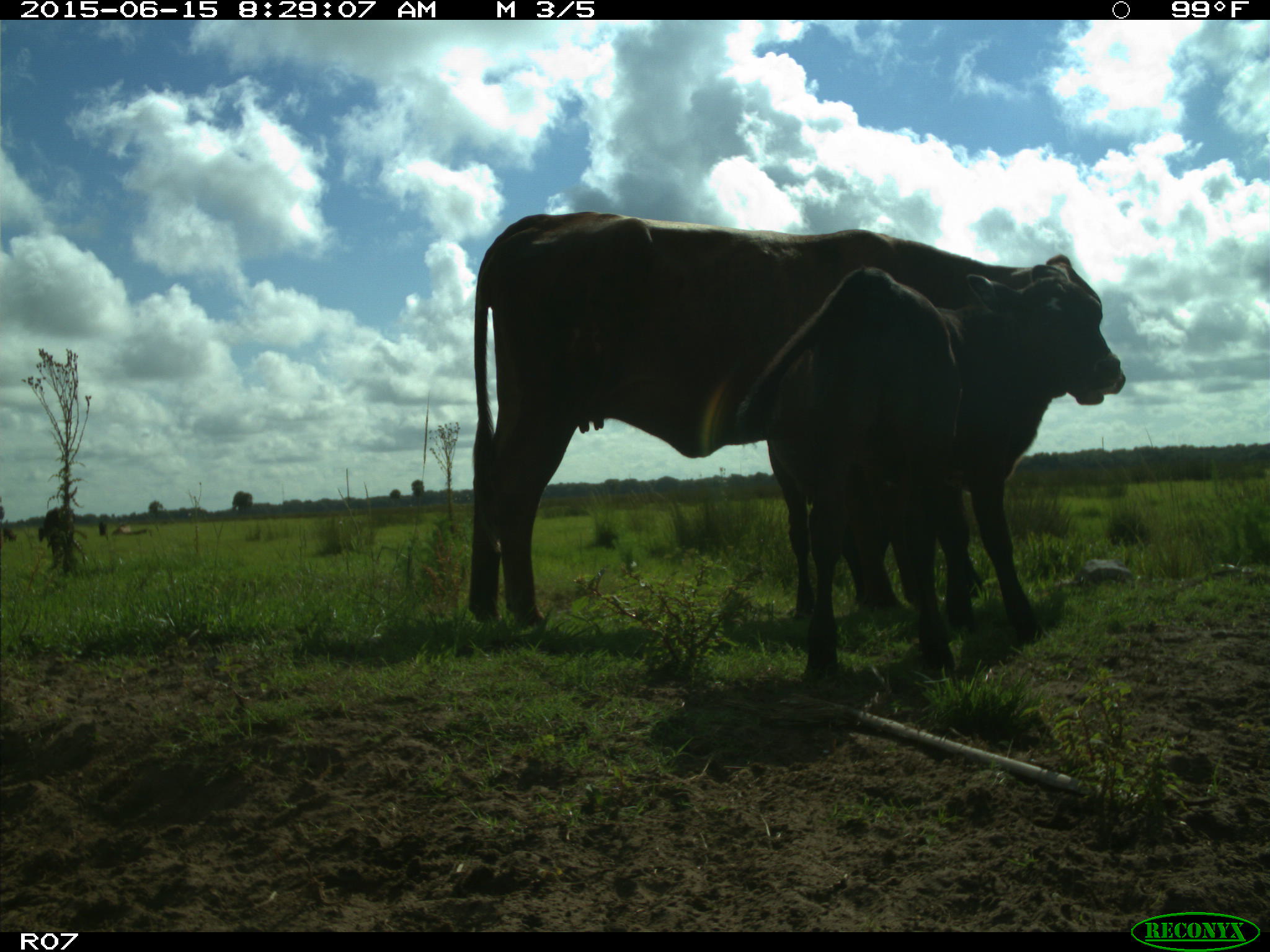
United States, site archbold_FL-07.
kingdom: Animalia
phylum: Chordata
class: Mammalia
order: Artiodactyla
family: Bovidae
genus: Bos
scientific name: Bos taurus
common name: domestic cow